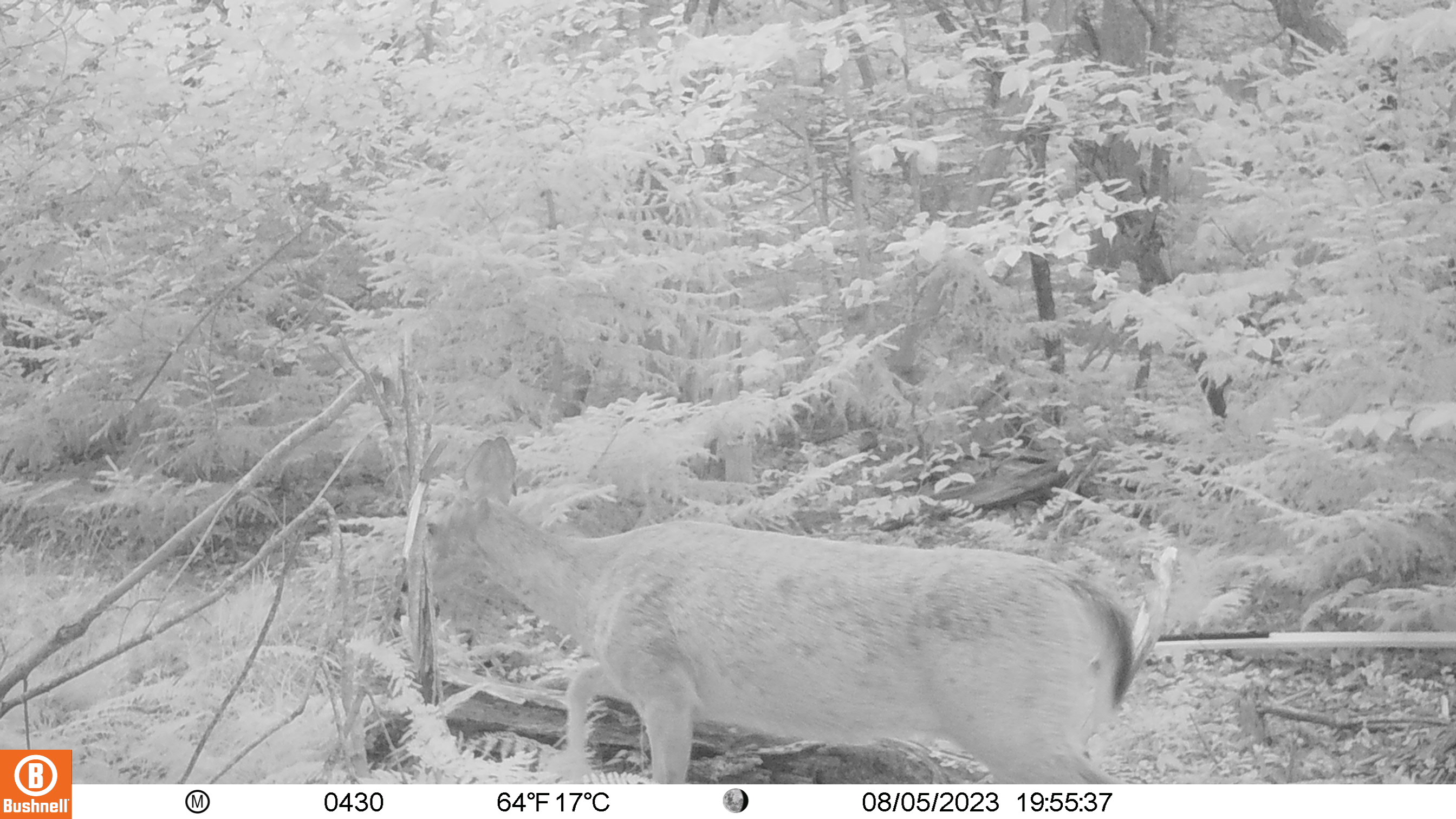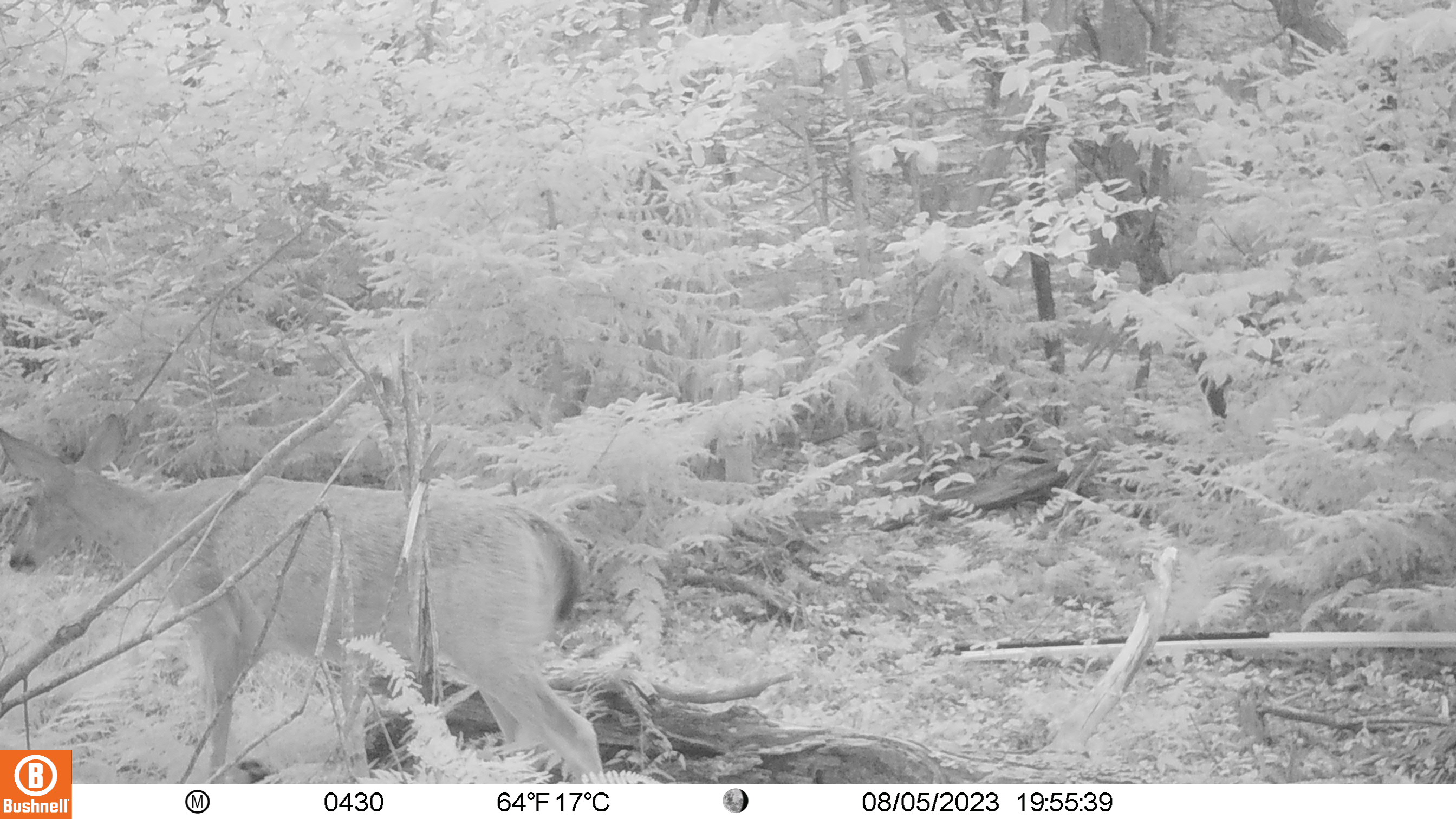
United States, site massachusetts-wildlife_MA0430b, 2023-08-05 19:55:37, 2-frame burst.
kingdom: Animalia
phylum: Chordata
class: Mammalia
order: Artiodactyla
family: Cervidae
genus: Odocoileus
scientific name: Odocoileus virginianus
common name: white-tailed deer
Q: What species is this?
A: White-tailed deer (Odocoileus virginianus).